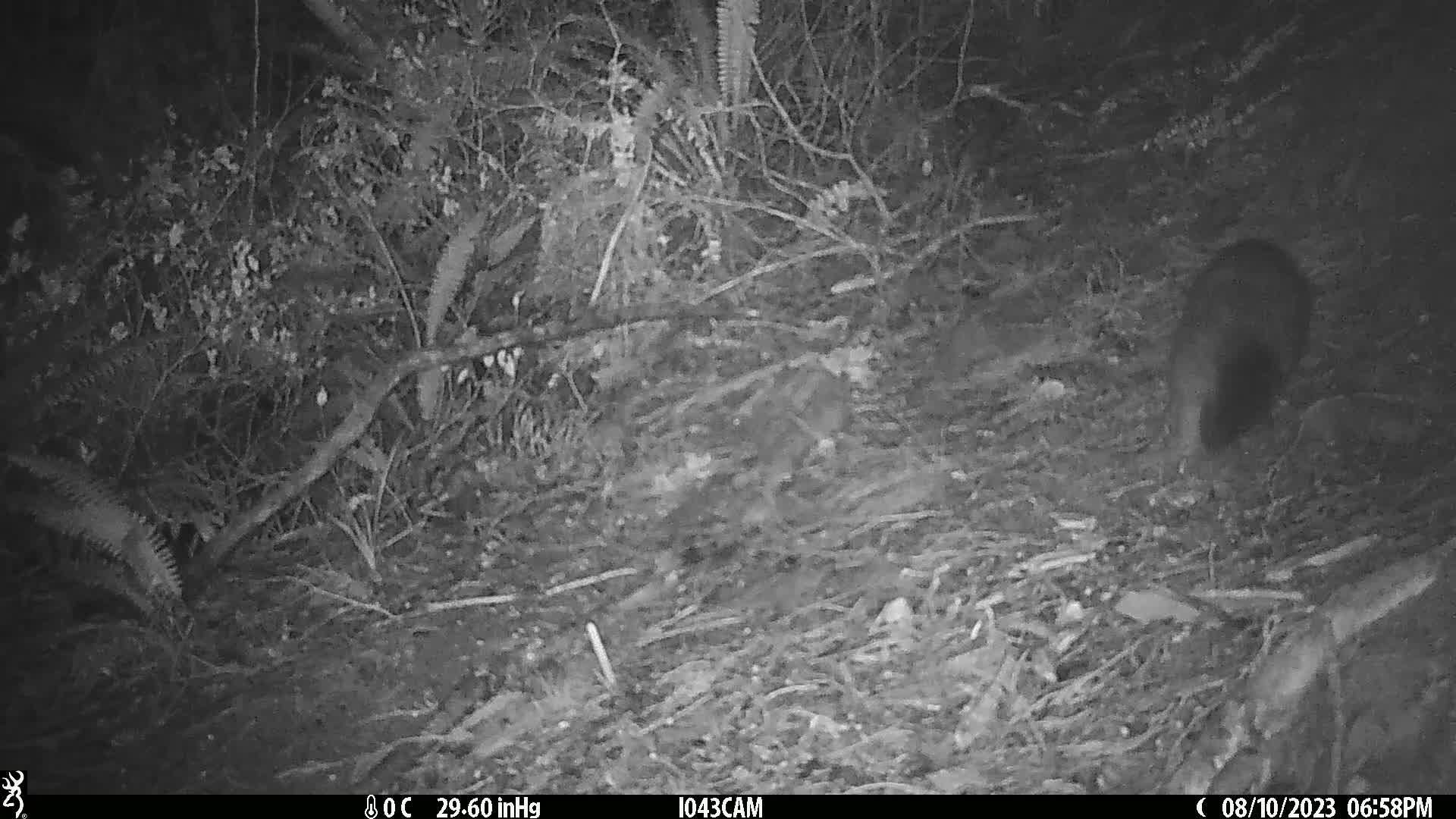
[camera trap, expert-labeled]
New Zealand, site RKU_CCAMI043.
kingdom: Animalia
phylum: Chordata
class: Mammalia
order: Diprotodontia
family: Phalangeridae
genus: Trichosurus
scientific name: Trichosurus vulpecula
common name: common brushtail possum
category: possum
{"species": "possum (common brushtail possum) (Trichosurus vulpecula)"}